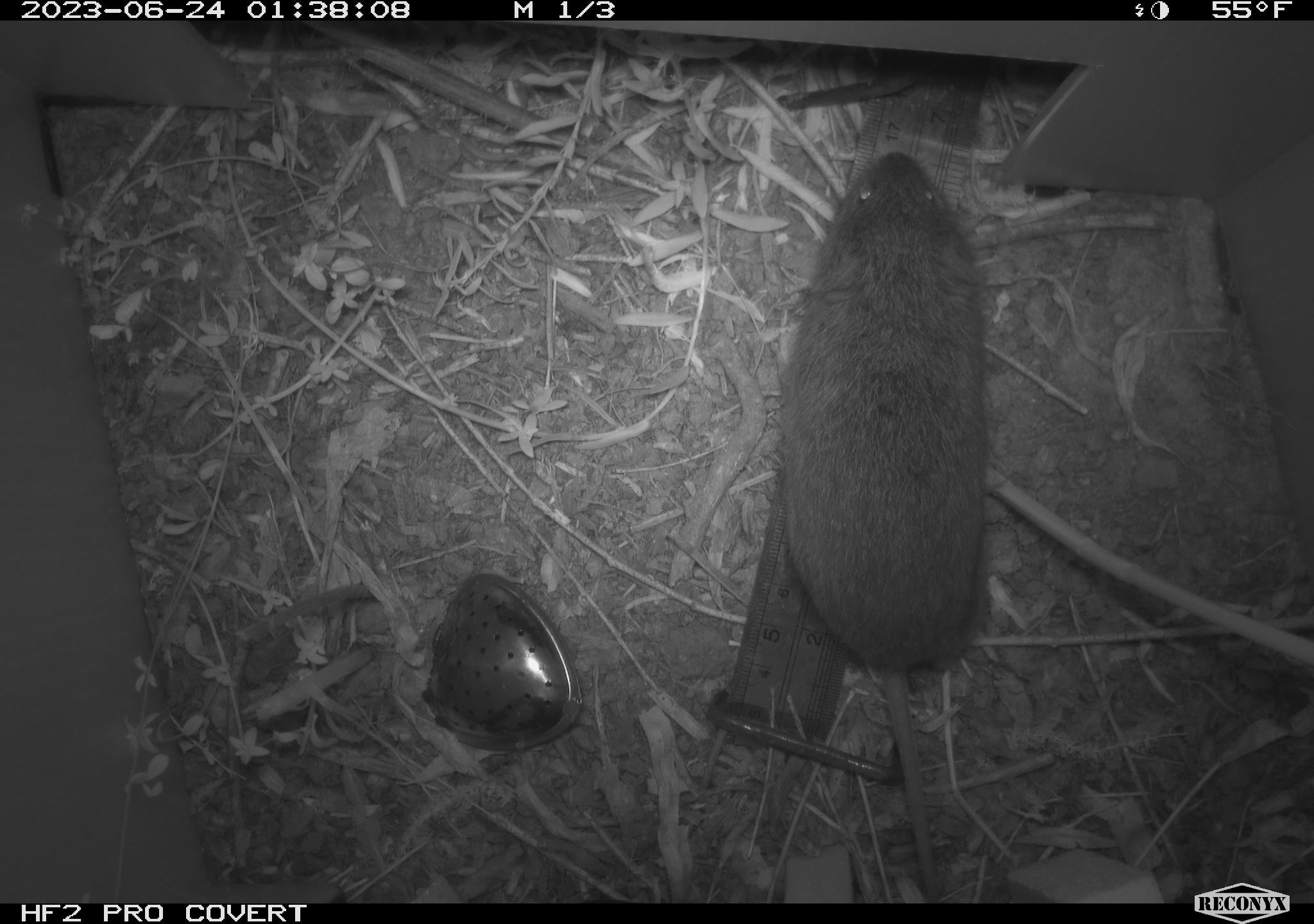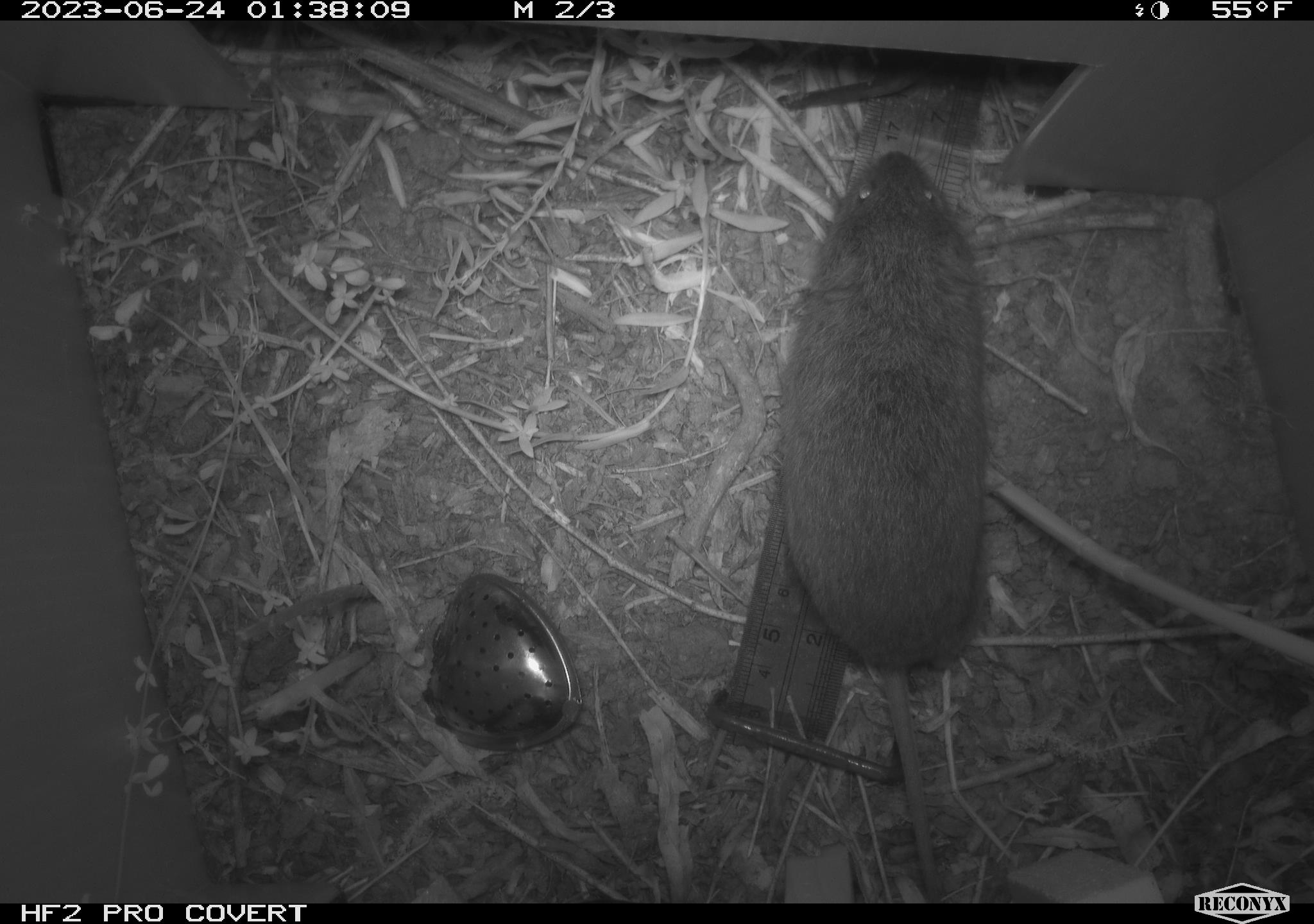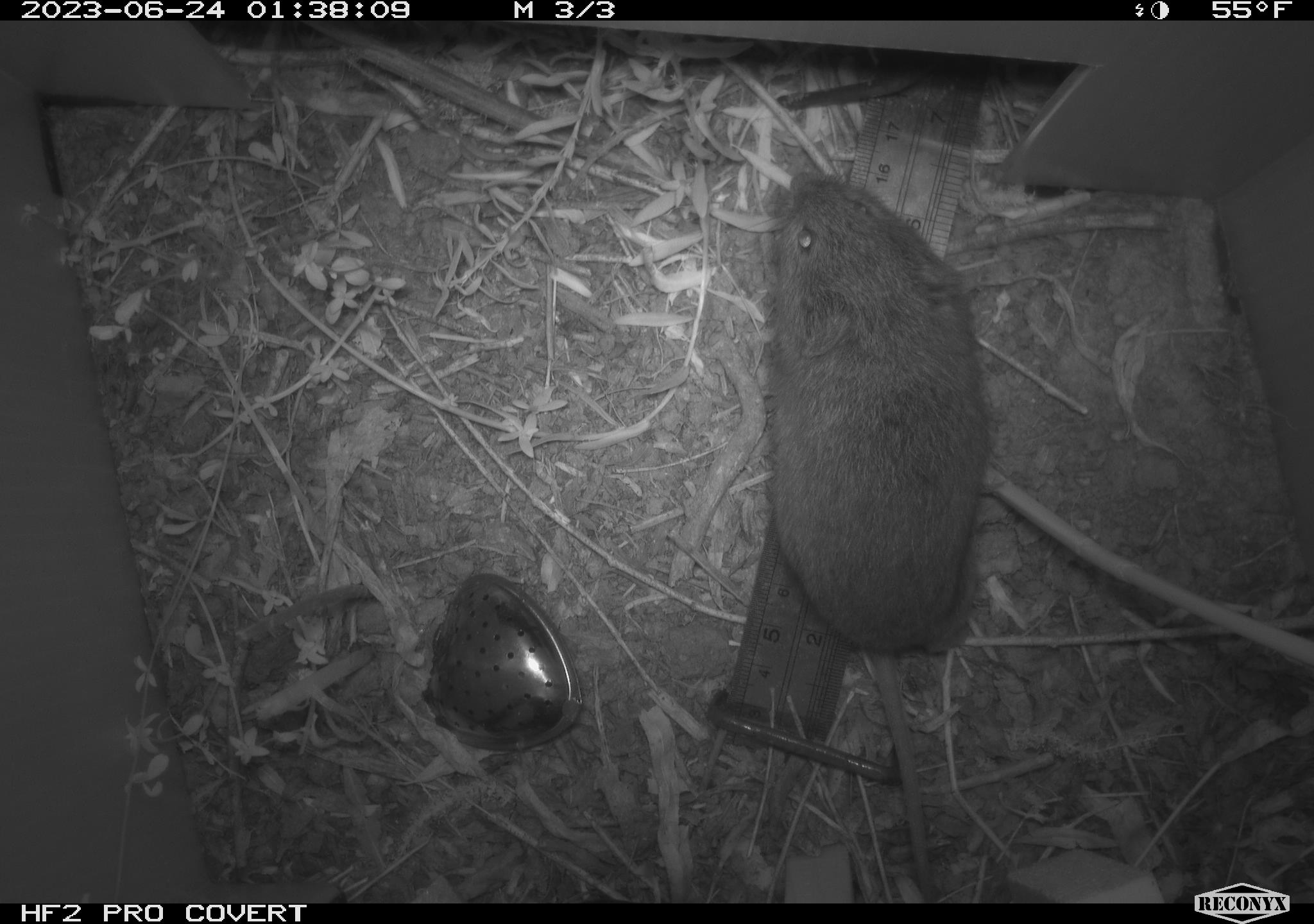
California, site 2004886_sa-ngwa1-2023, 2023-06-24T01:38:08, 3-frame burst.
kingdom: Animalia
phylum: Chordata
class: Mammalia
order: Rodentia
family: Cricetidae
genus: Microtus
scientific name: Microtus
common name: meadow vole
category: microtus species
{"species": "microtus species (meadow vole) (Microtus)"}